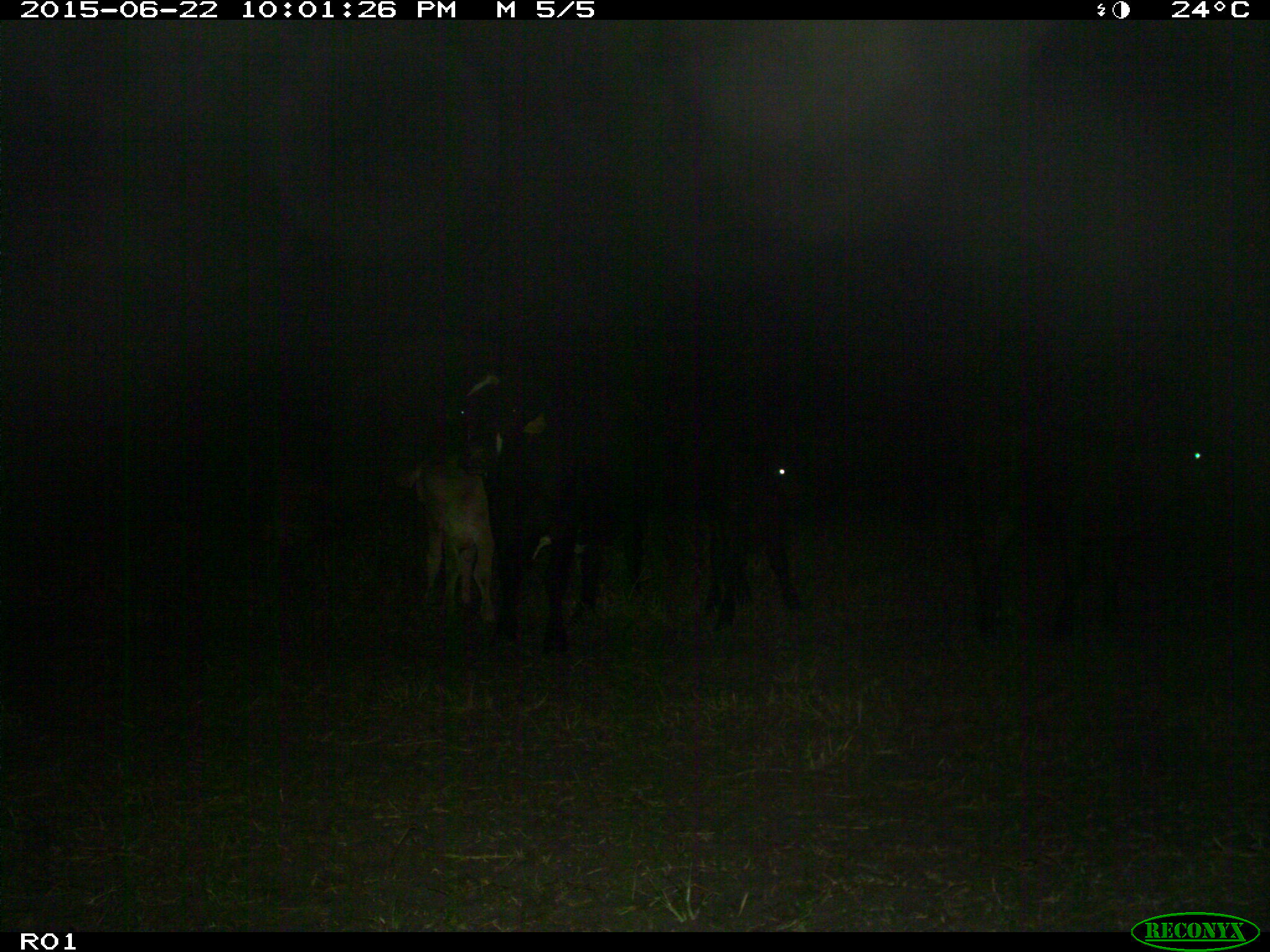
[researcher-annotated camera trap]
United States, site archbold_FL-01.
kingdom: Animalia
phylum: Chordata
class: Mammalia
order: Artiodactyla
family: Bovidae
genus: Bos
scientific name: Bos taurus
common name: domestic cow